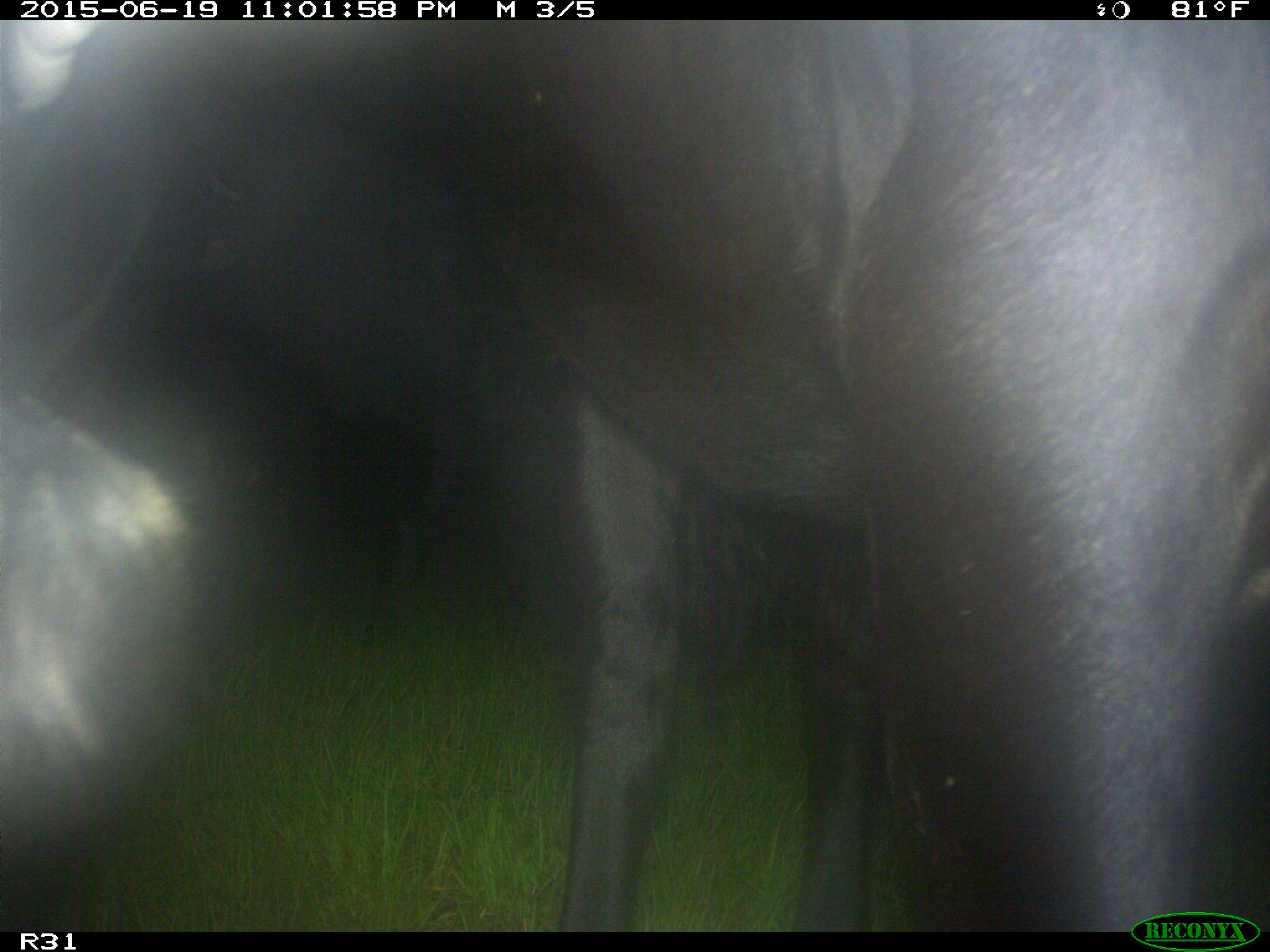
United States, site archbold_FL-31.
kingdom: Animalia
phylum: Chordata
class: Mammalia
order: Artiodactyla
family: Bovidae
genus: Bos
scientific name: Bos taurus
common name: domestic cow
Bos taurus (domestic cow).